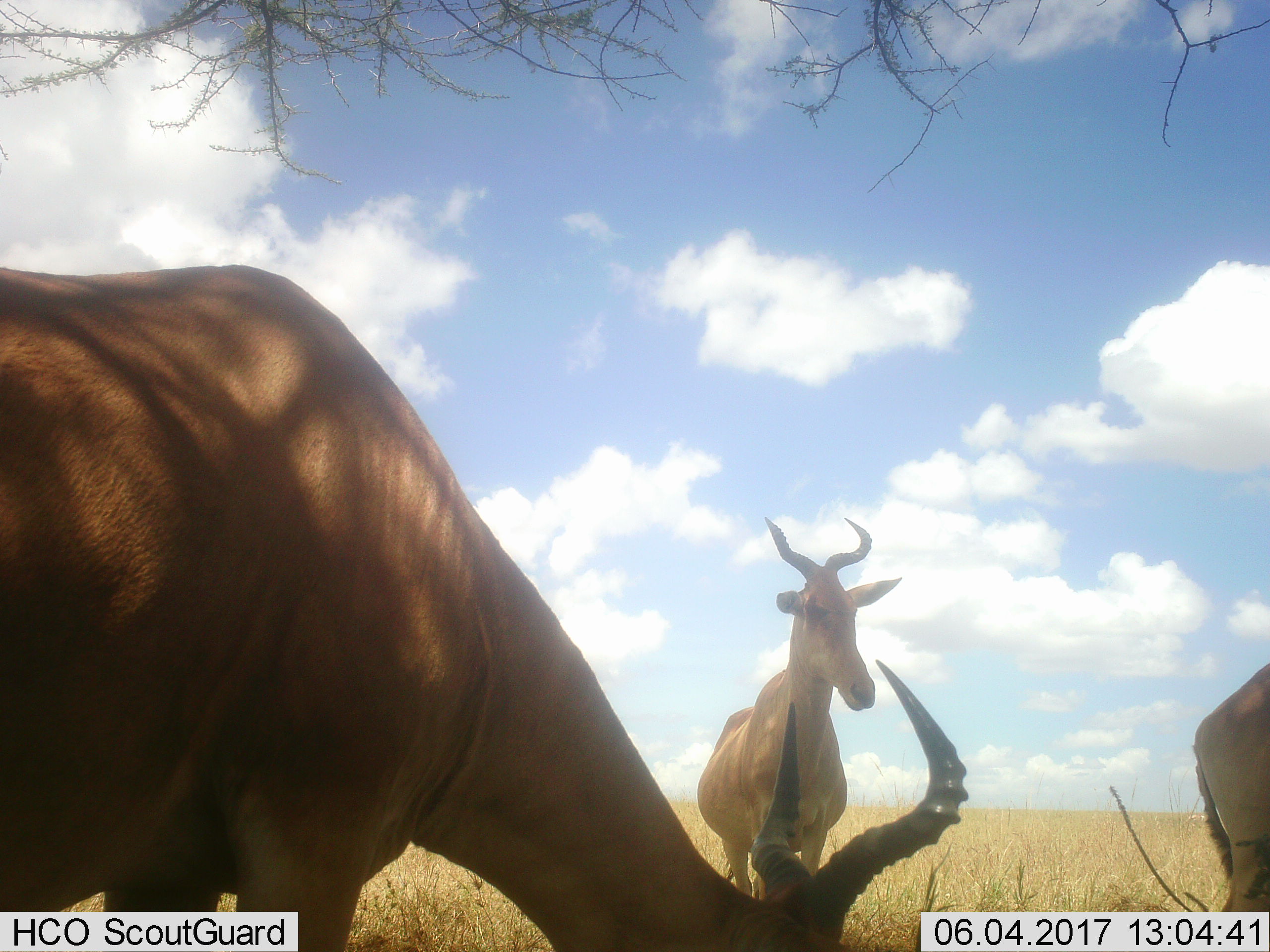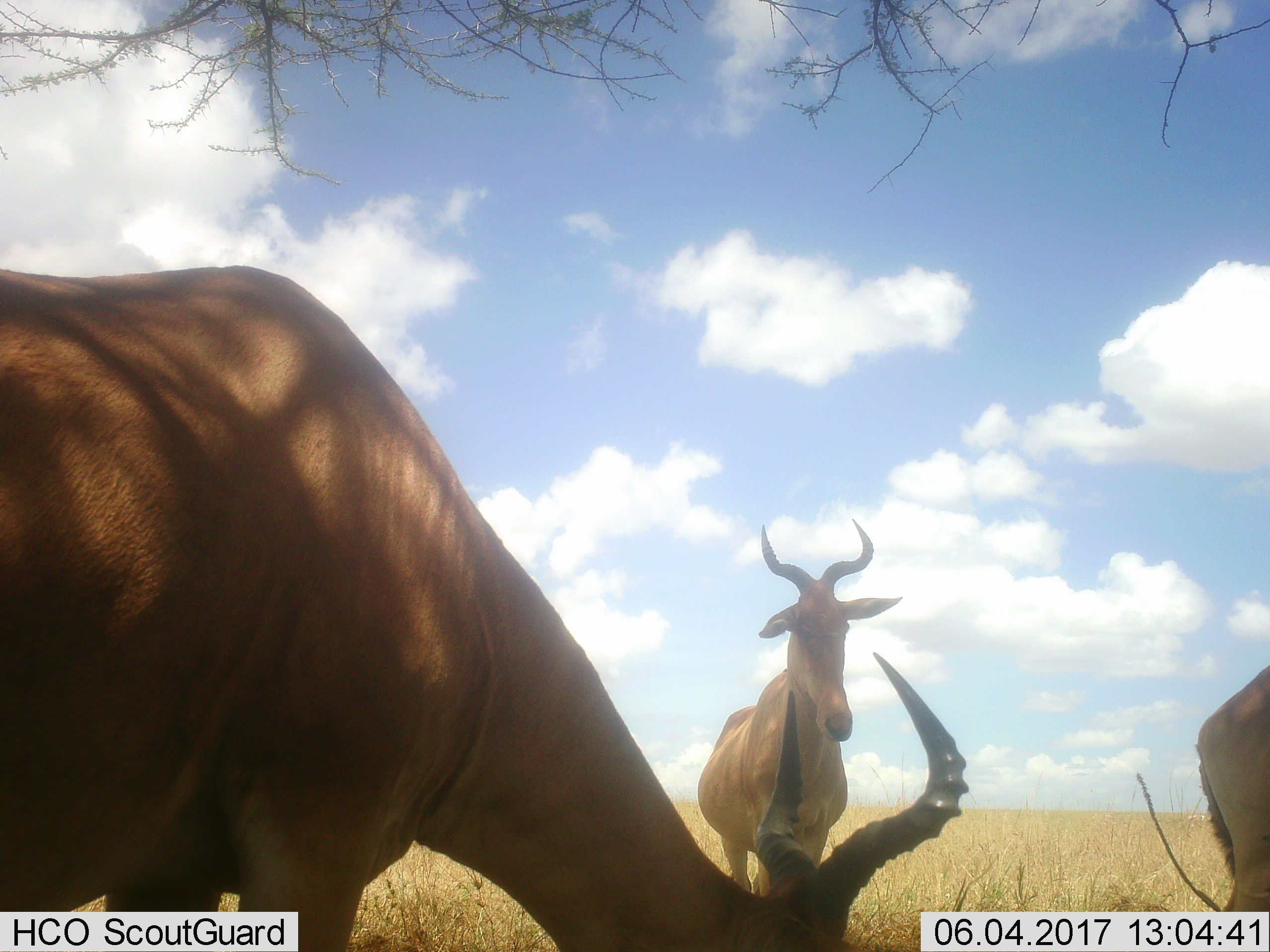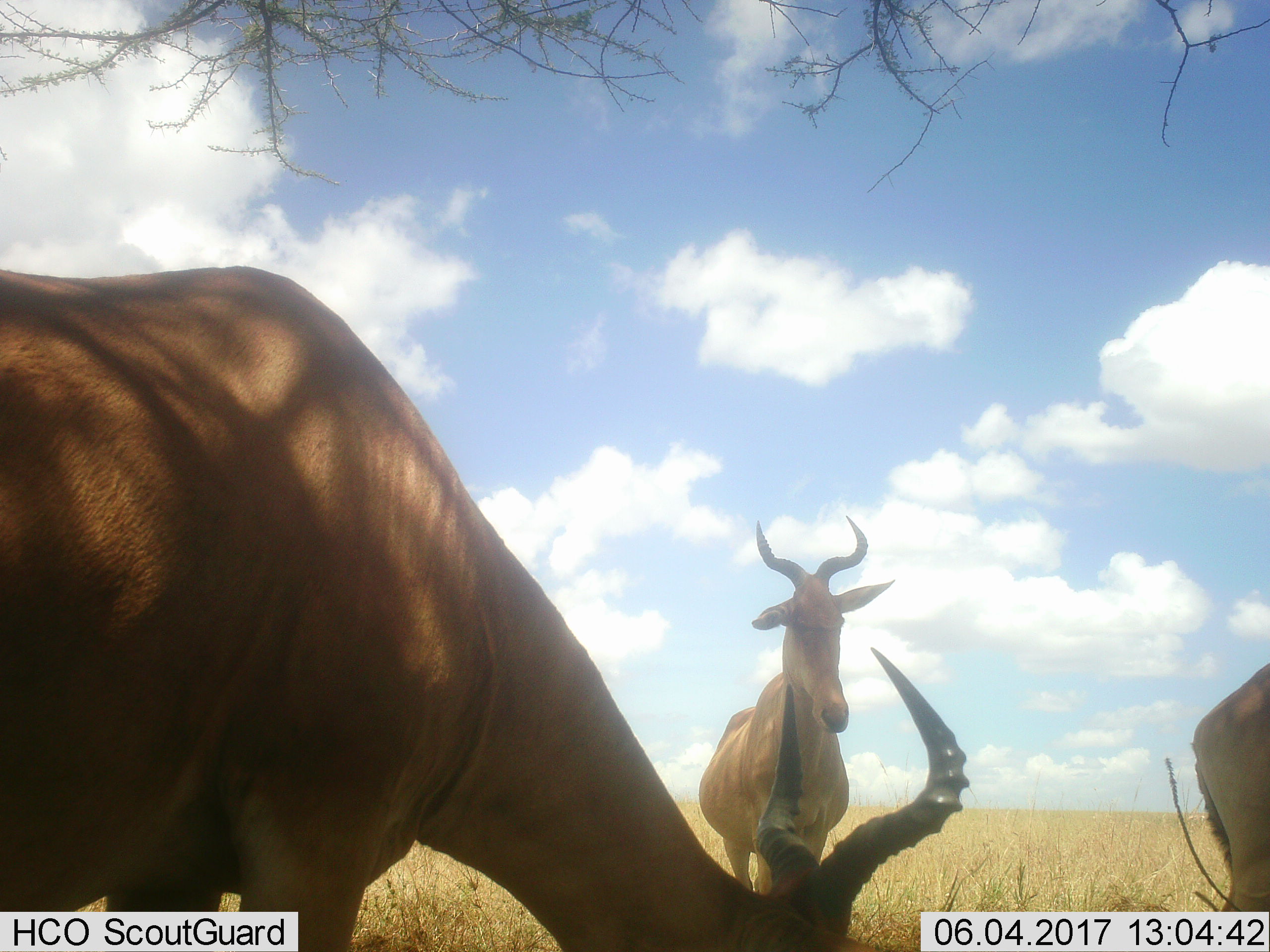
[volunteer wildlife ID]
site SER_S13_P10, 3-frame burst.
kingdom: Animalia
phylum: Chordata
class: Mammalia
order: Artiodactyla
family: Bovidae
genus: Alcelaphus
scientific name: Alcelaphus buselaphus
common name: hartebeest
Hartebeest (Alcelaphus buselaphus), count 3. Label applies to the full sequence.